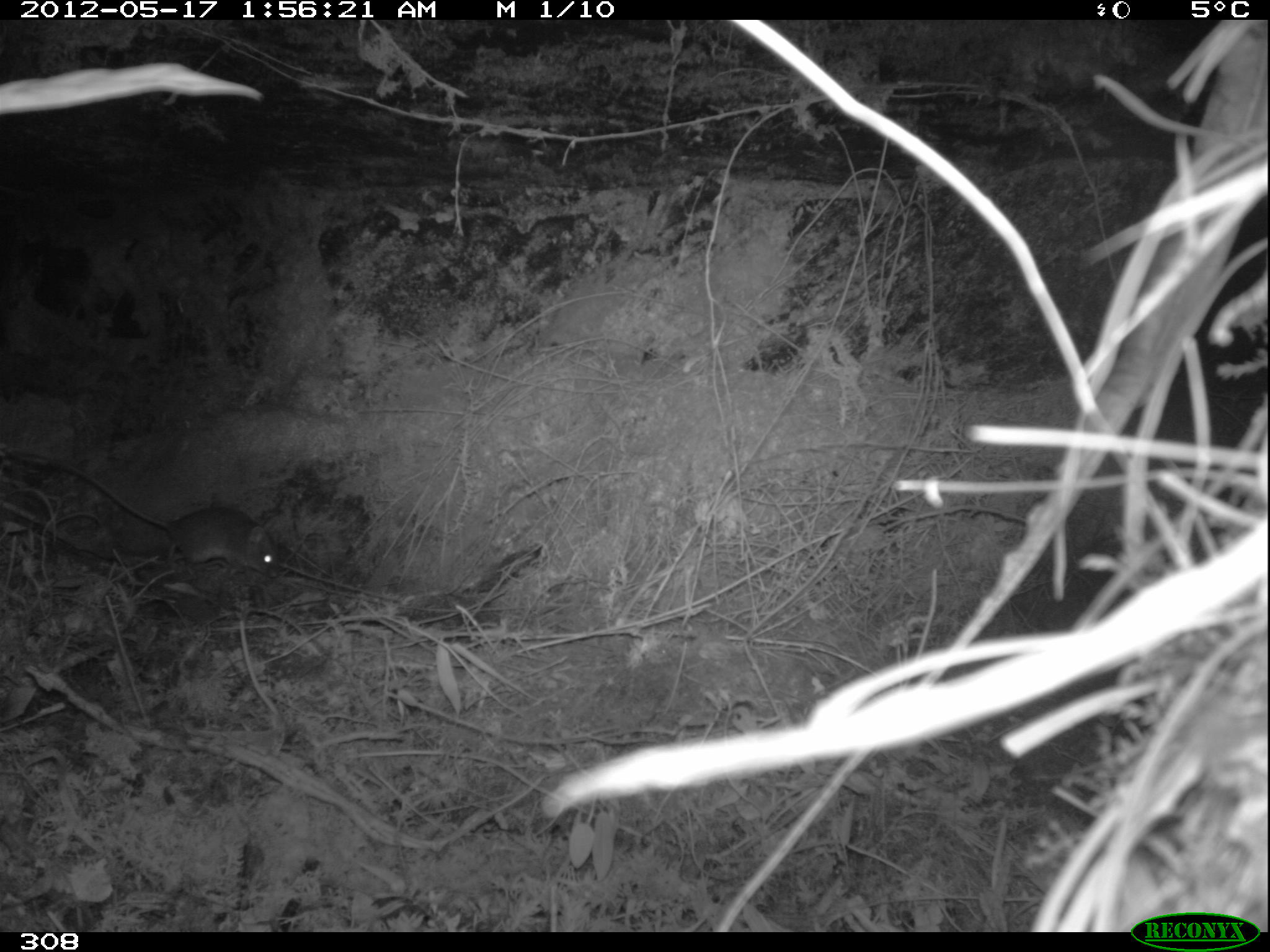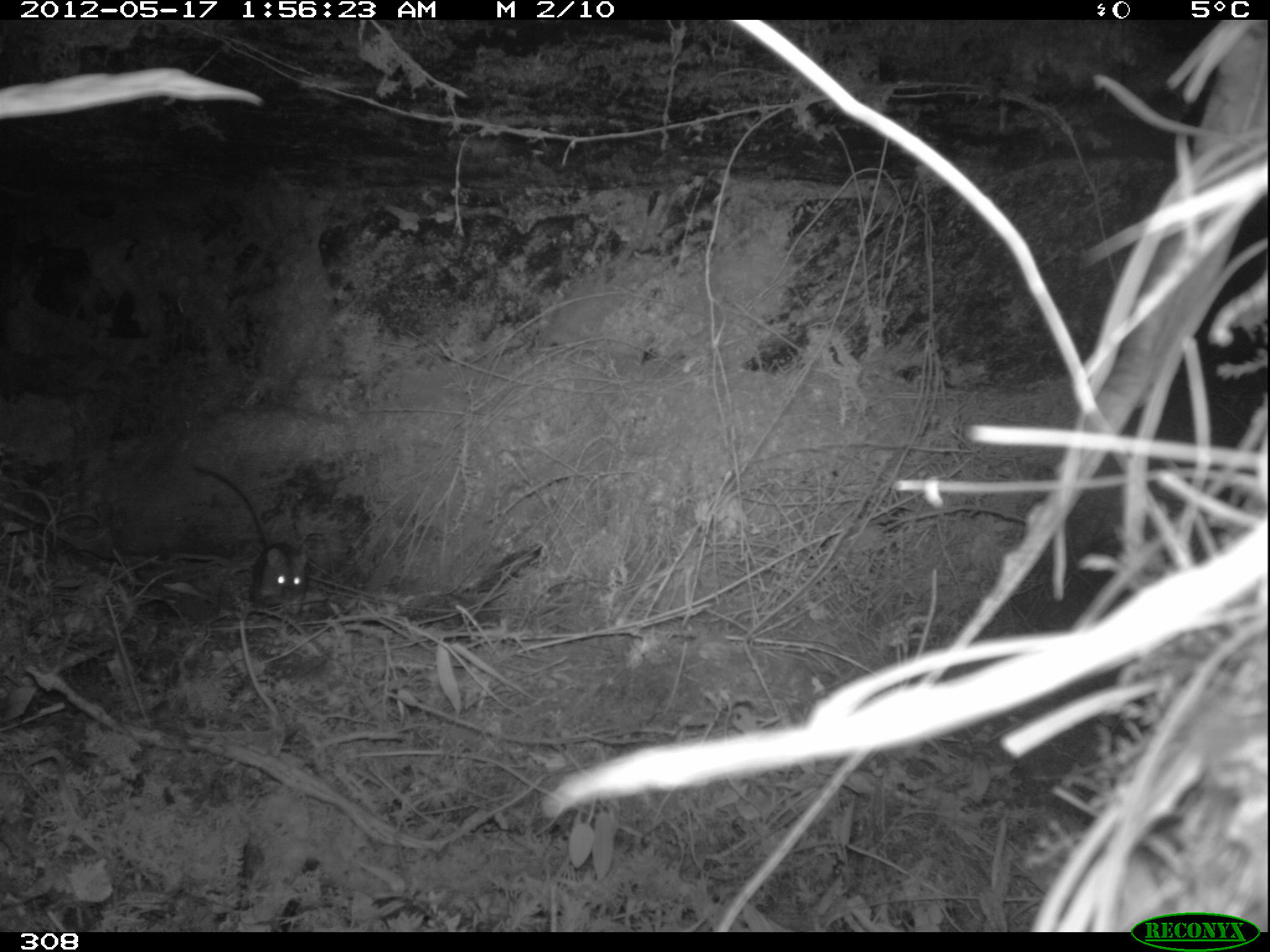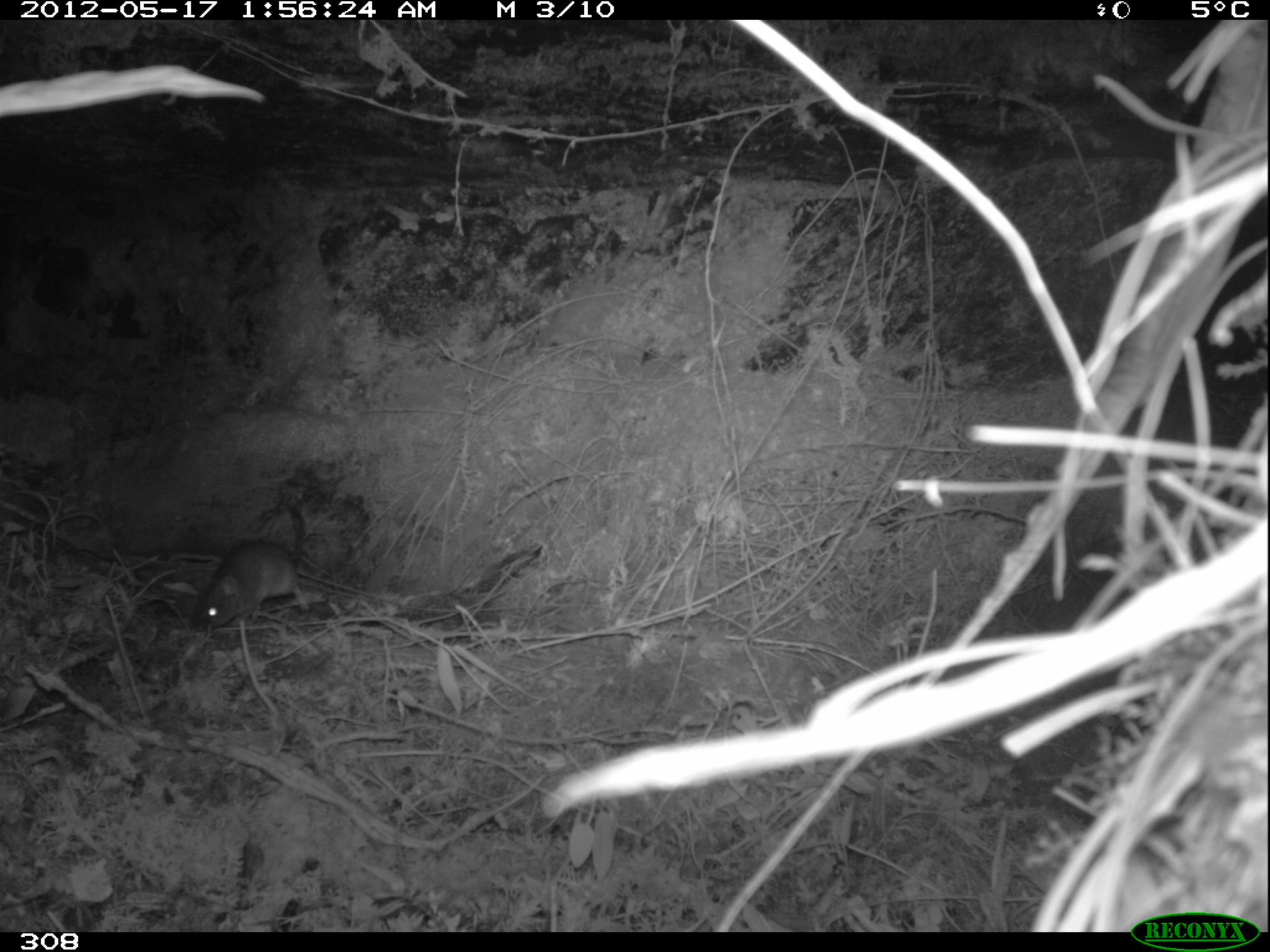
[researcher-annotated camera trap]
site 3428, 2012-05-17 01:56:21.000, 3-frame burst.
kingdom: Animalia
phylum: Chordata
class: Mammalia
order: Rodentia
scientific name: Rodentia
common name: rodents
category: unknown rodent